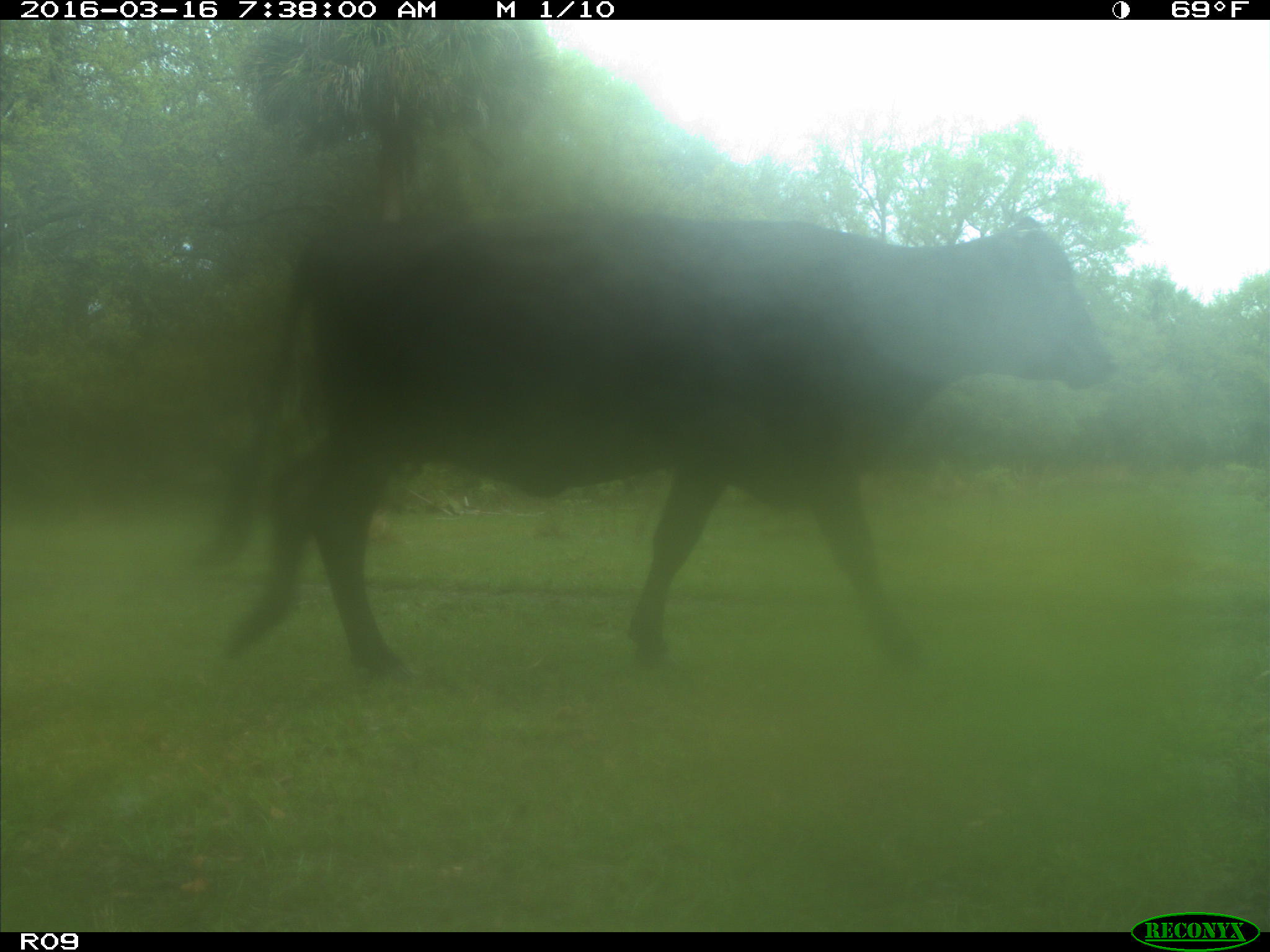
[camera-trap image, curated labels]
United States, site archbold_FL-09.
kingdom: Animalia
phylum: Chordata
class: Mammalia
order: Artiodactyla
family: Bovidae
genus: Bos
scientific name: Bos taurus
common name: domestic cow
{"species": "Bos taurus (domestic cow)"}